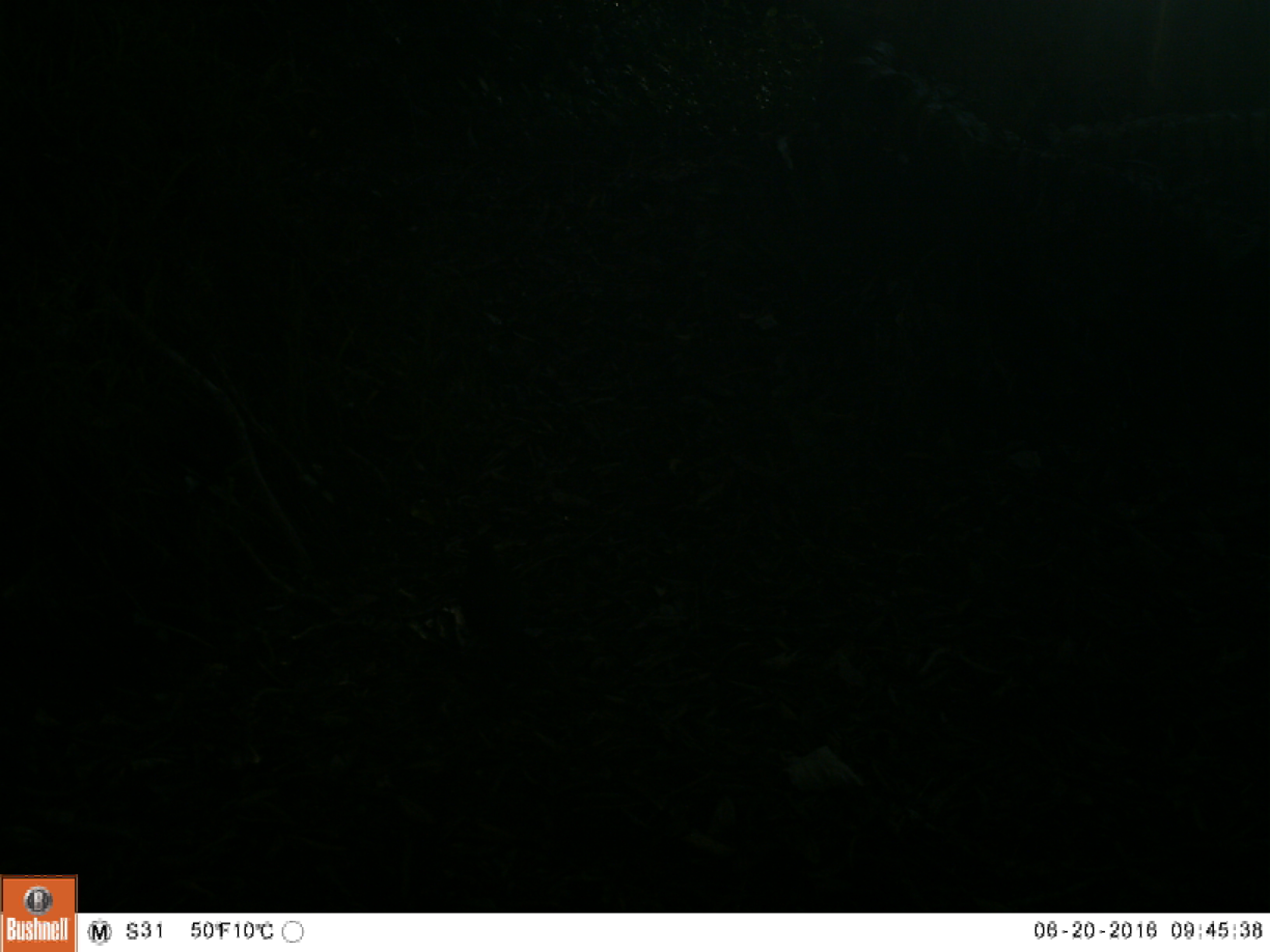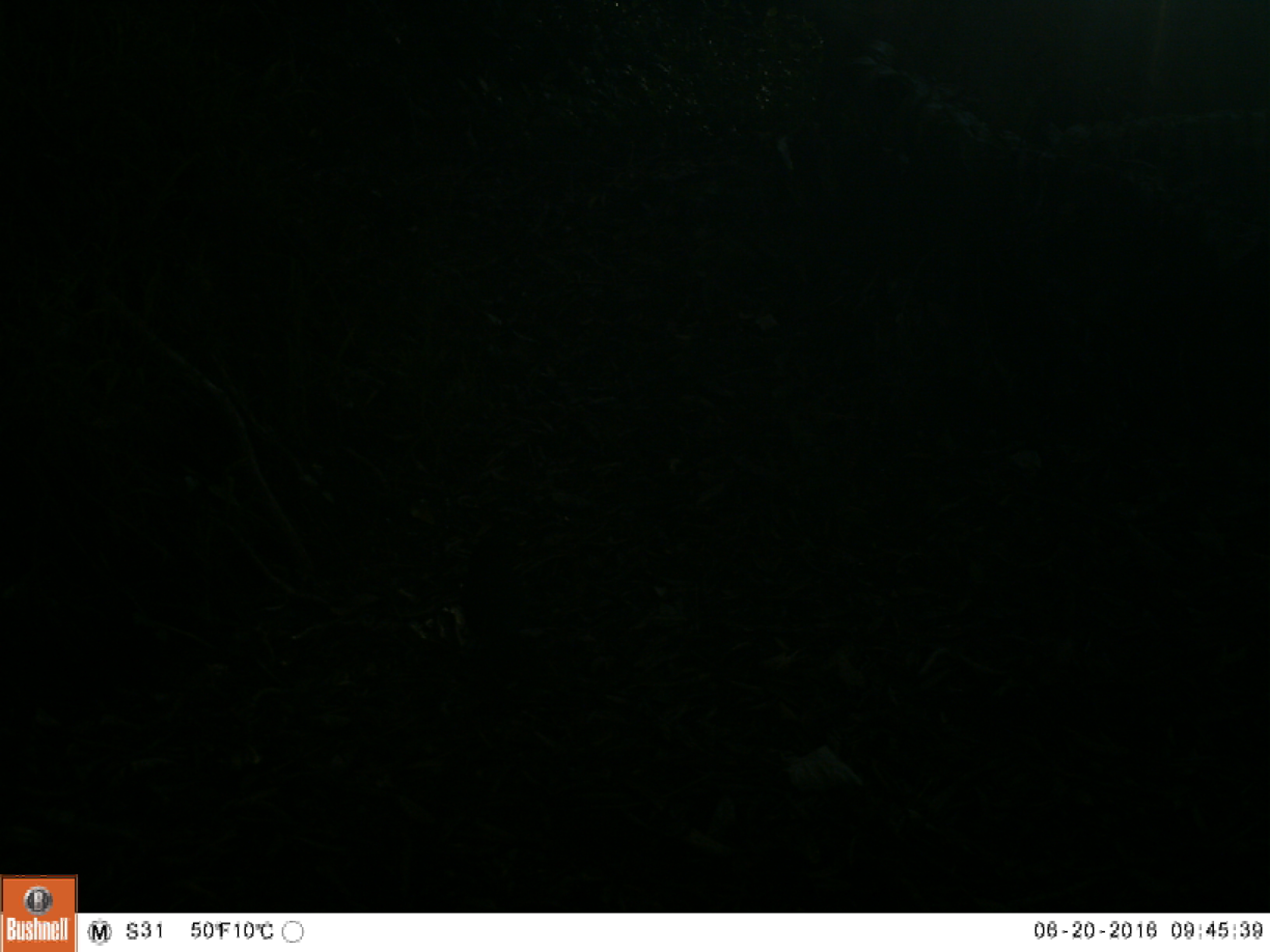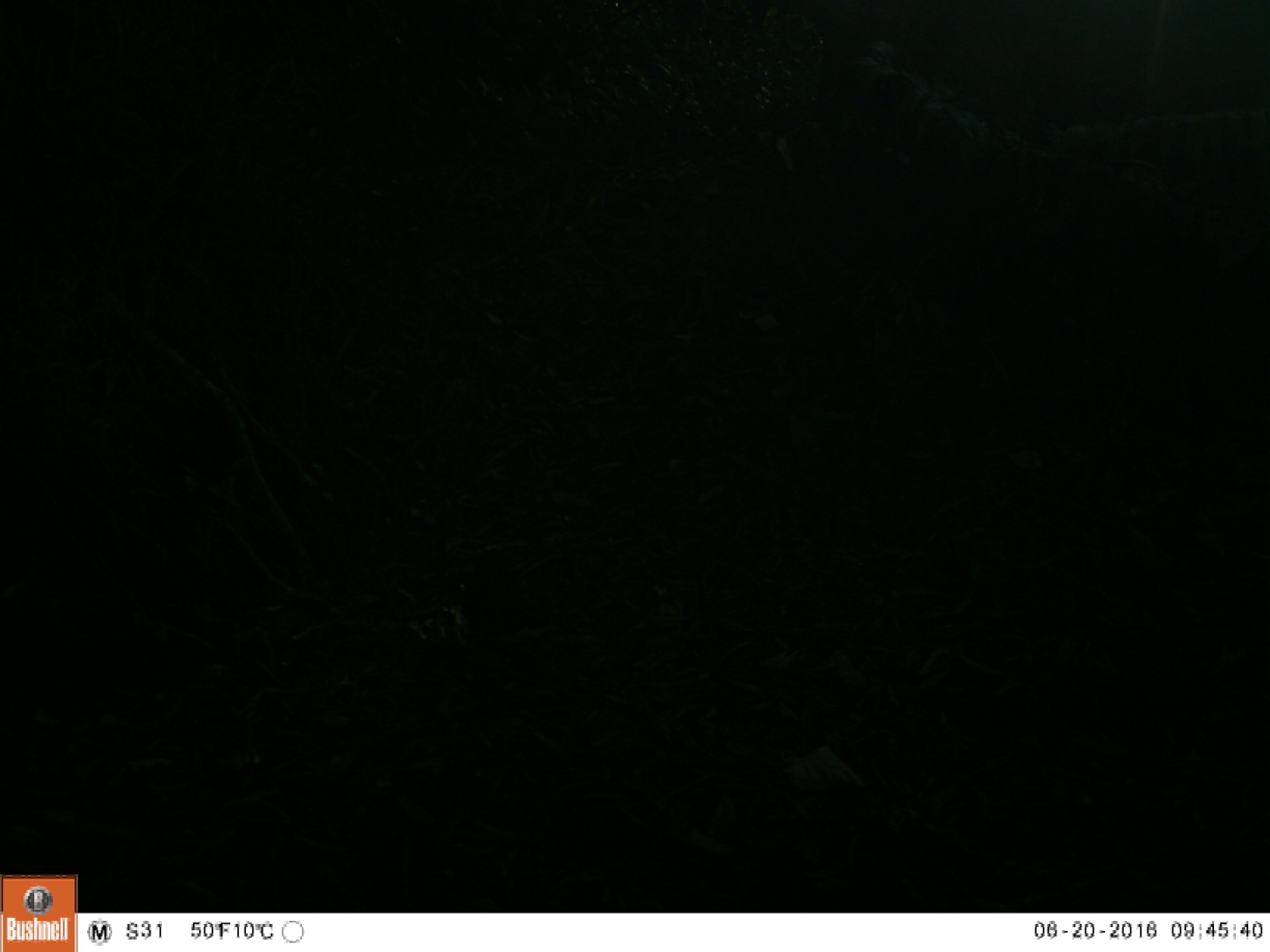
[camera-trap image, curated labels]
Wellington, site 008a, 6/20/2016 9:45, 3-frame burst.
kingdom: Animalia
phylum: Chordata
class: Aves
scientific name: Aves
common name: bird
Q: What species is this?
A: Bird (Aves).